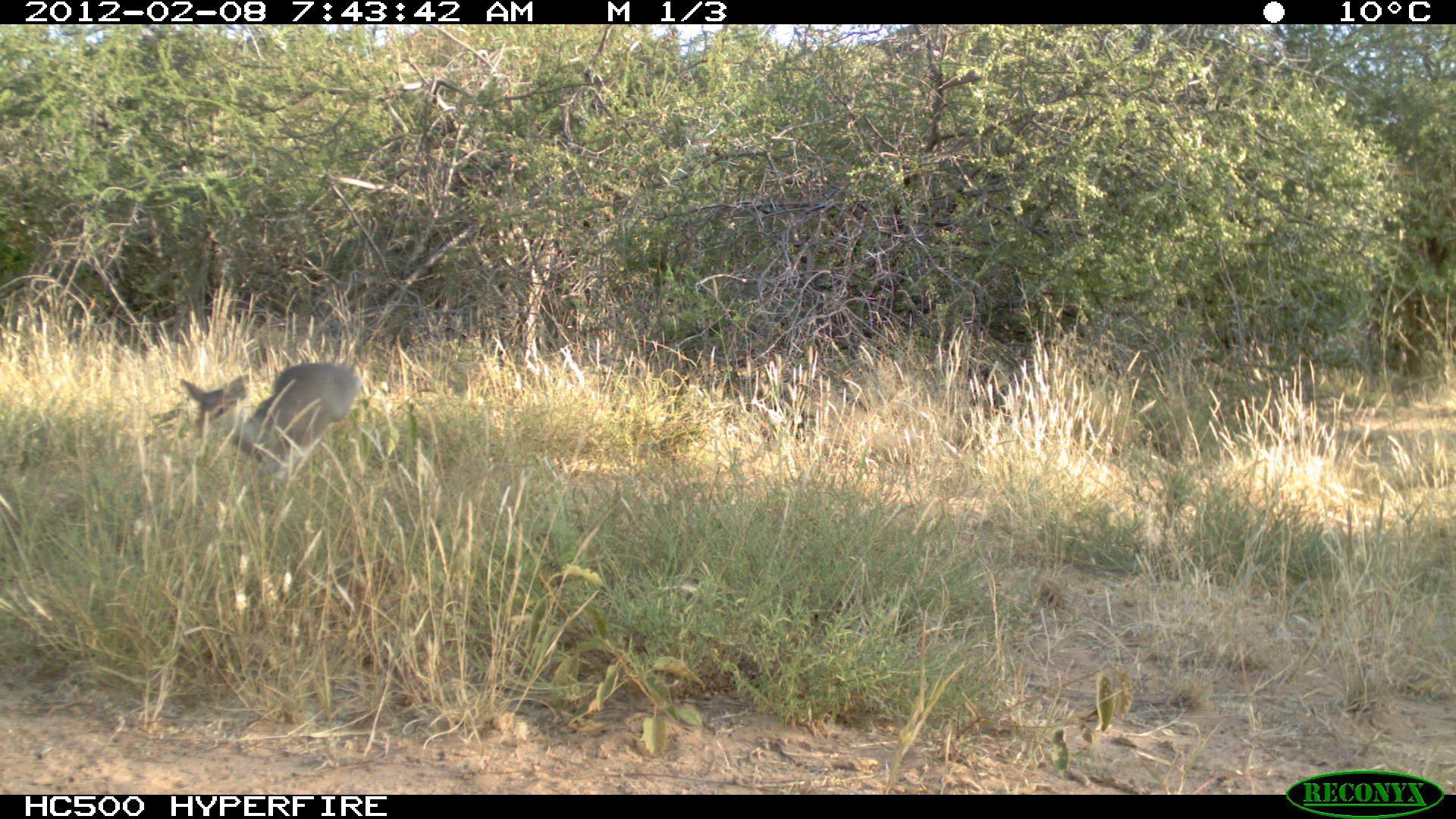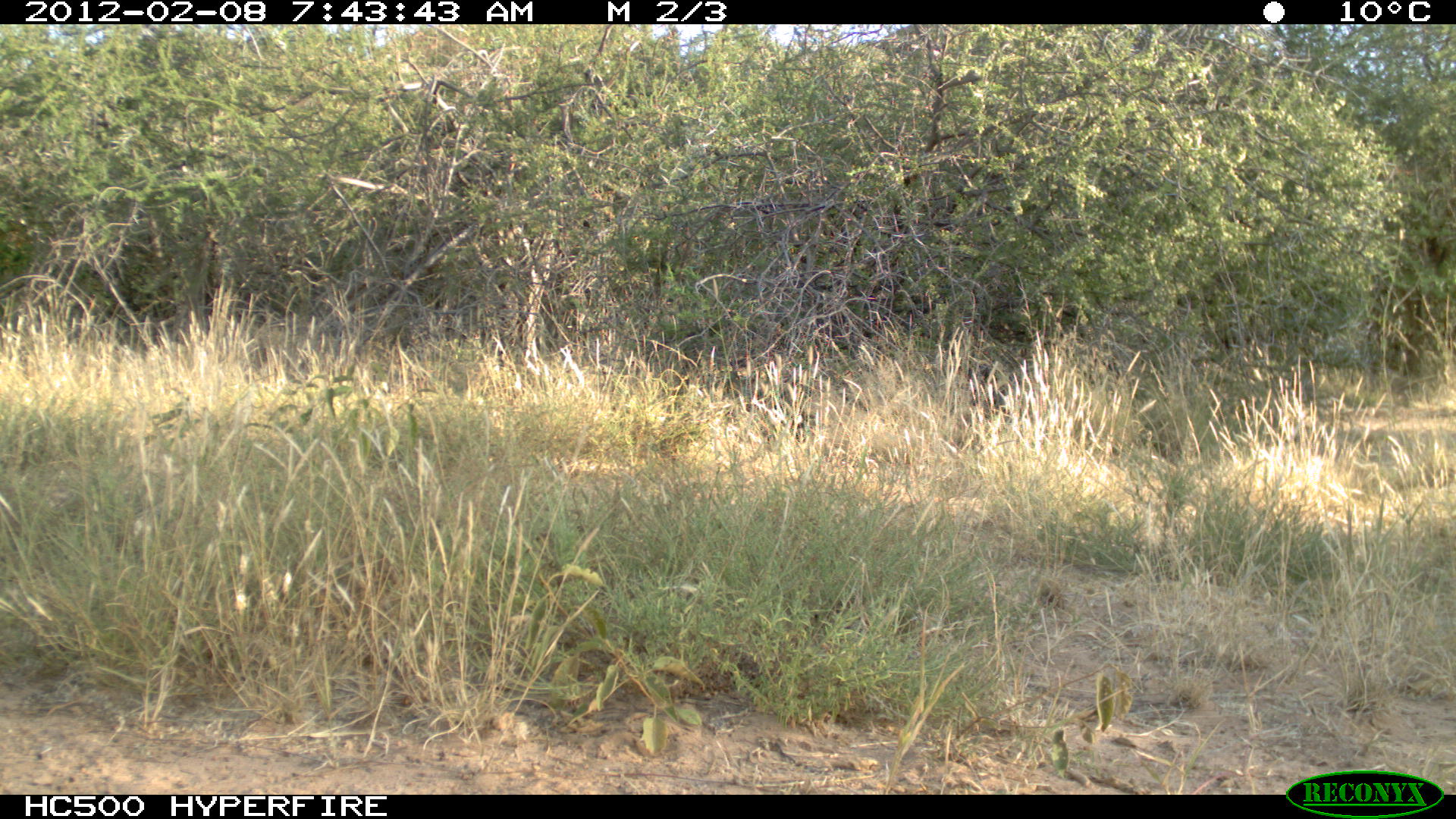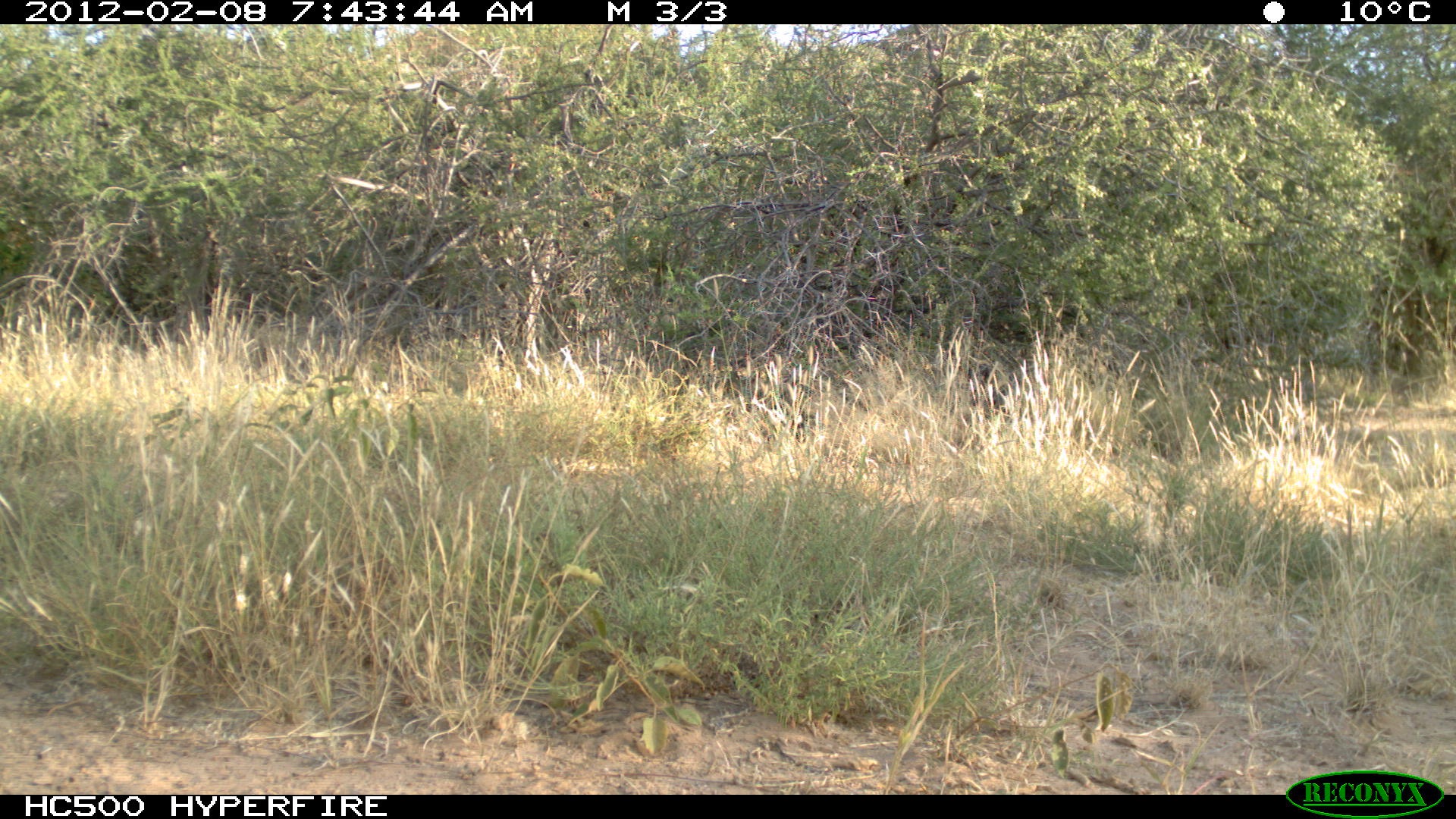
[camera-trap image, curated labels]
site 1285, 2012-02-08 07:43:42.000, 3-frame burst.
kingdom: Animalia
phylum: Chordata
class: Mammalia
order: Artiodactyla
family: Bovidae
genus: Madoqua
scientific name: Madoqua guentheri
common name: günther's dik-dik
Madoqua guentheri (günther's dik-dik), count 1.